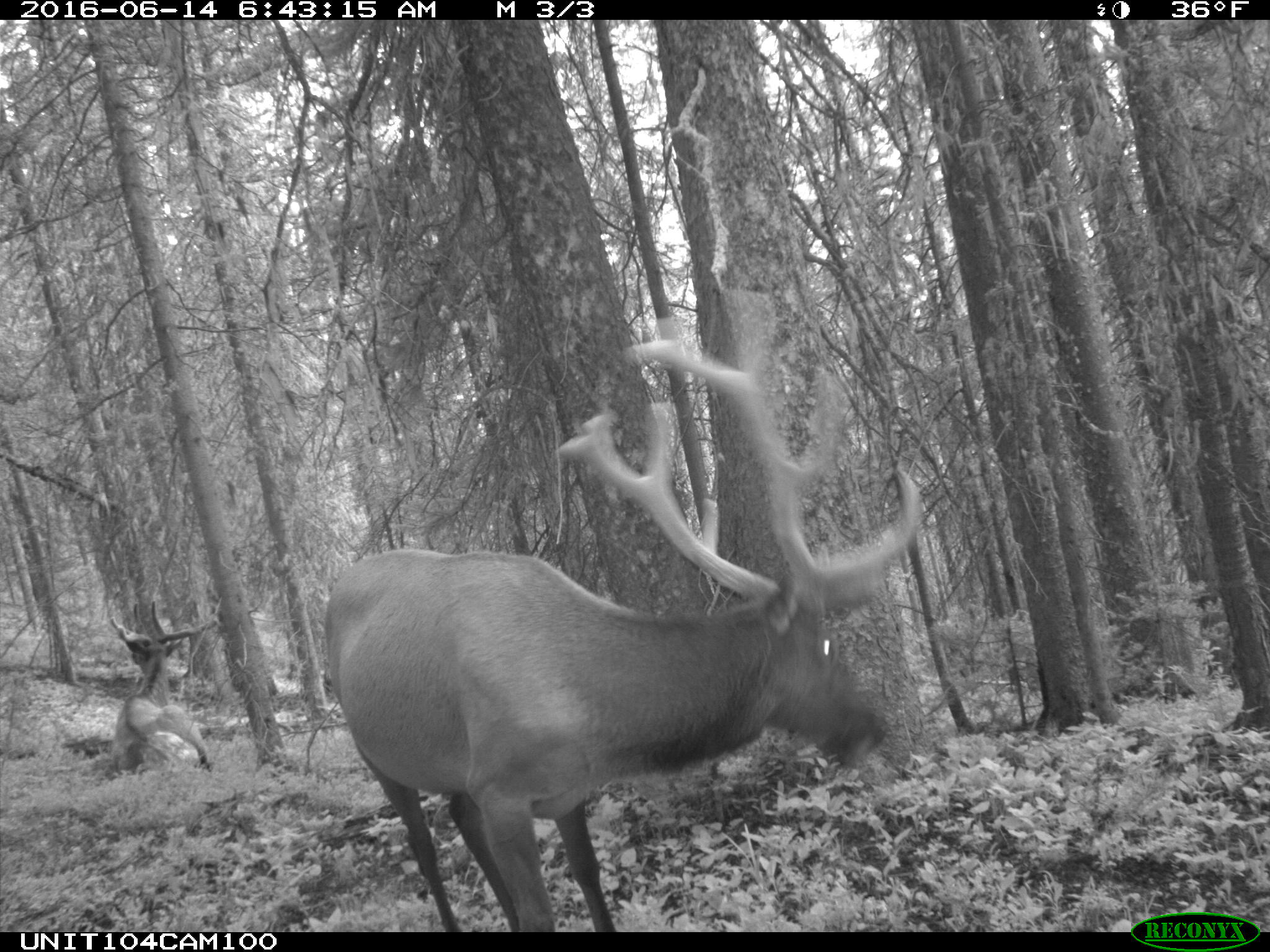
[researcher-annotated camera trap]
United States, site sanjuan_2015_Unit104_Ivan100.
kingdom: Animalia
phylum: Chordata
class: Mammalia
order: Artiodactyla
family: Cervidae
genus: Cervus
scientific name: Cervus elaphus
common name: red deer